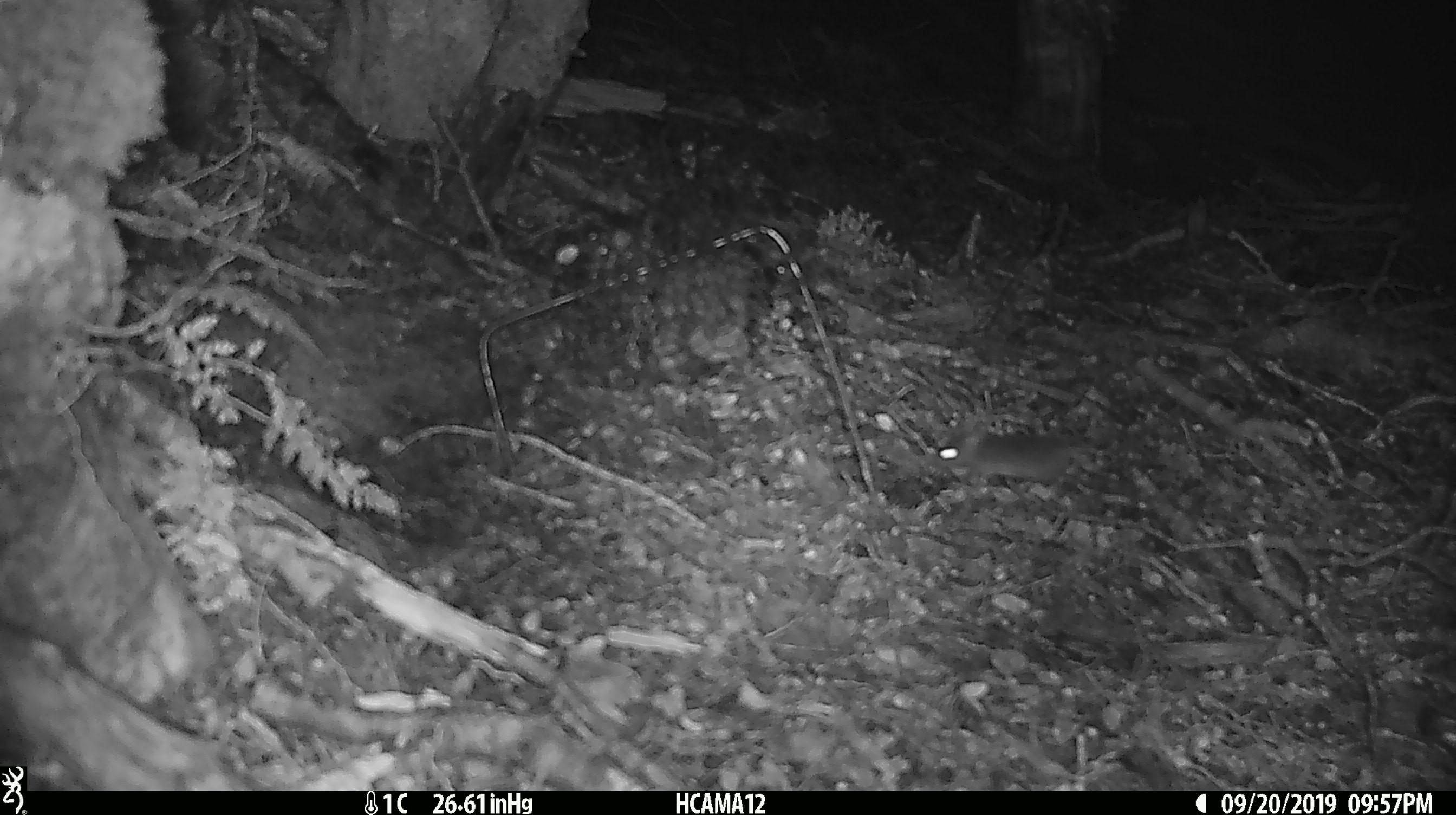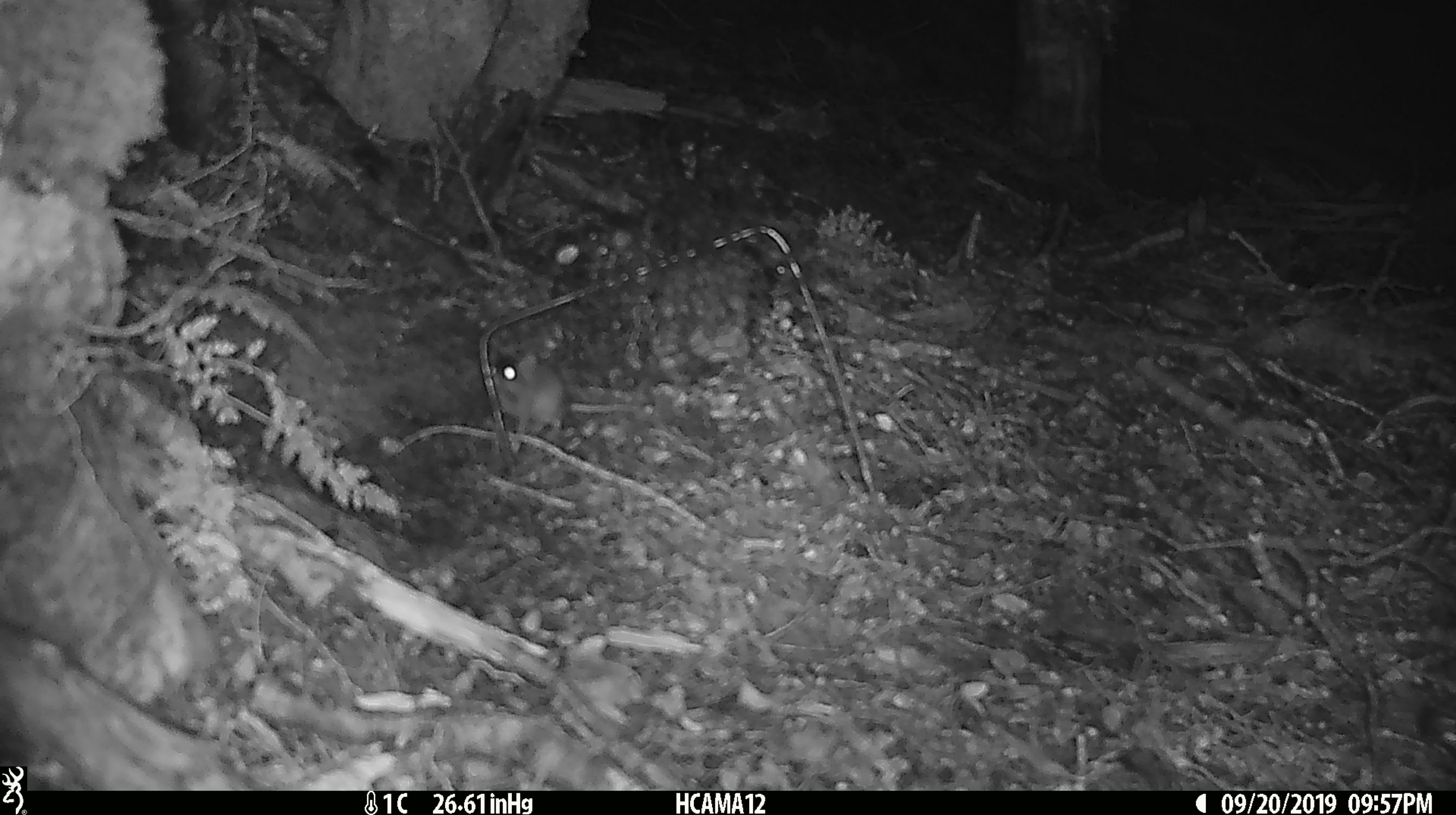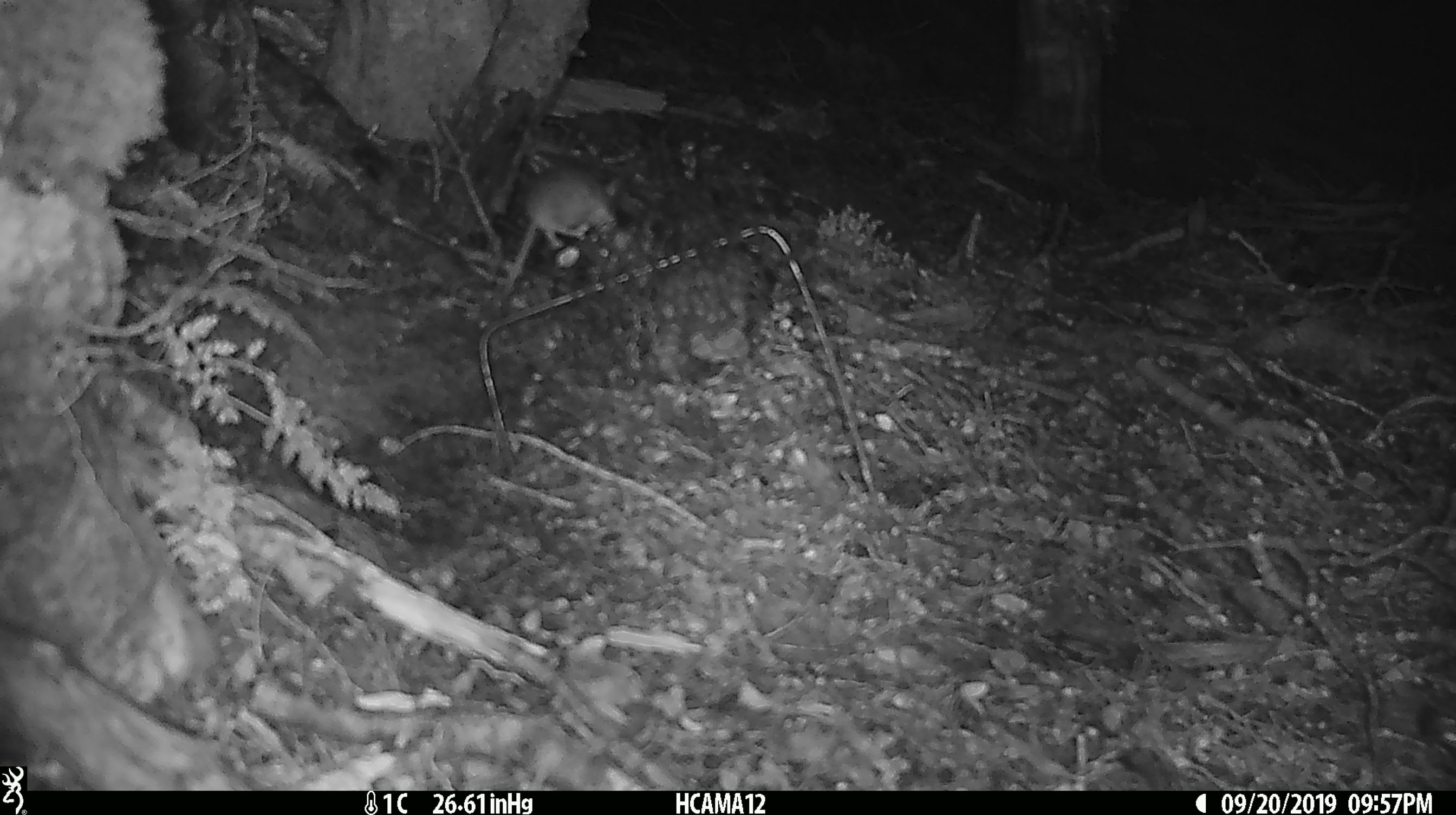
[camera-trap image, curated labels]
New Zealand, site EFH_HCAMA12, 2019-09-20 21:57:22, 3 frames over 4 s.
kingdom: Animalia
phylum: Chordata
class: Mammalia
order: Rodentia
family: Muridae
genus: Mus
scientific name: Mus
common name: mouse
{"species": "mouse (Mus)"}